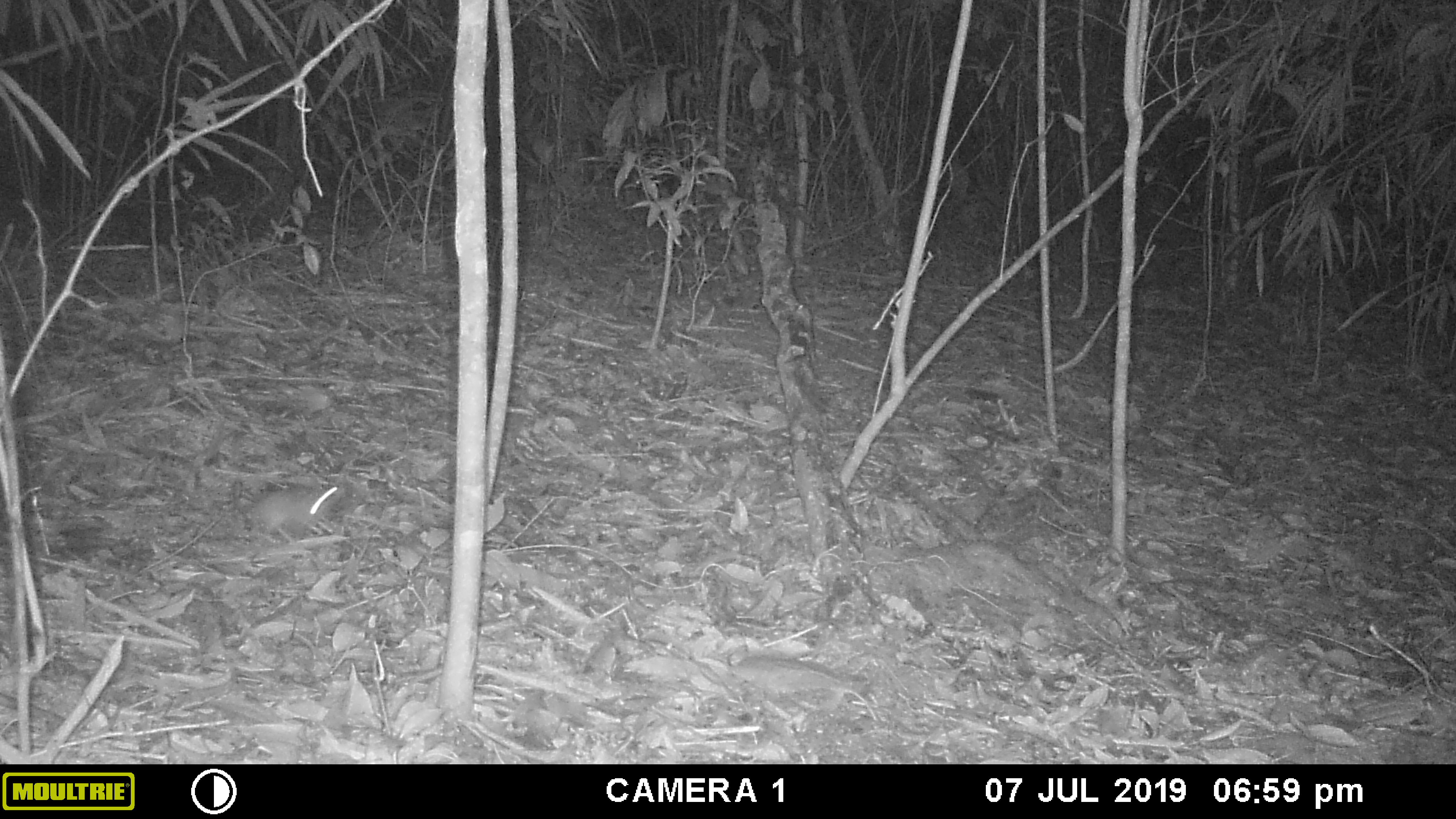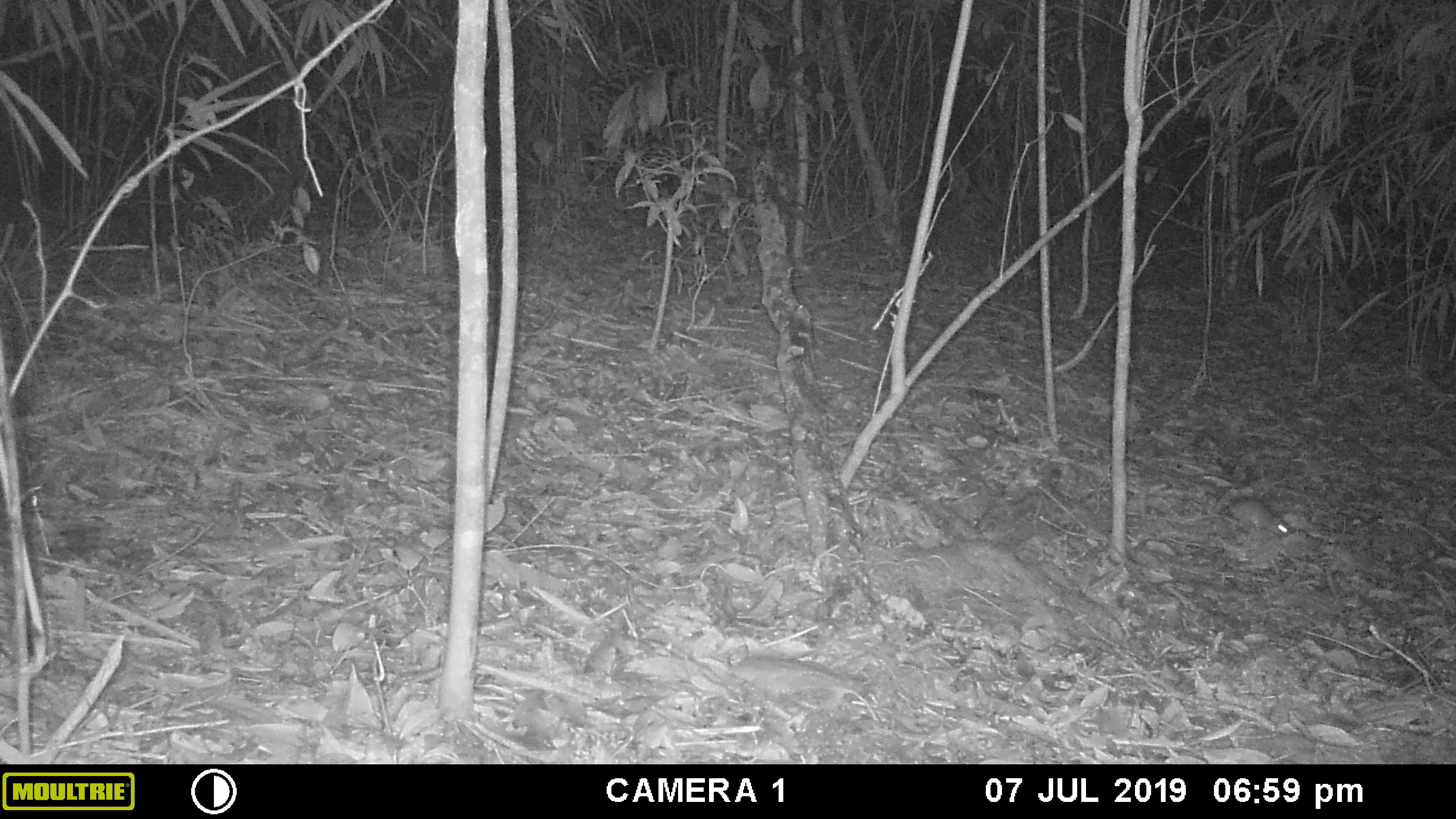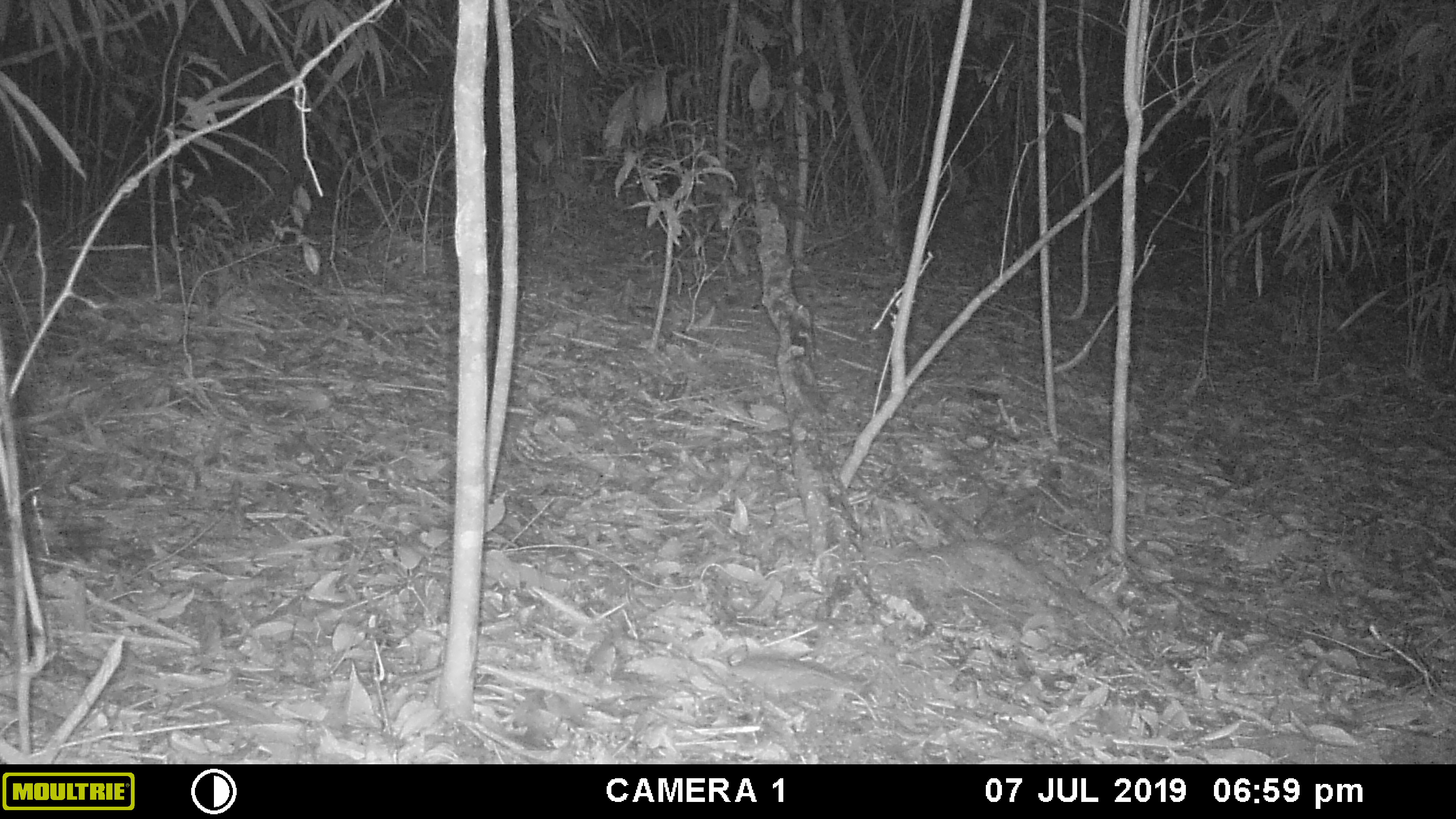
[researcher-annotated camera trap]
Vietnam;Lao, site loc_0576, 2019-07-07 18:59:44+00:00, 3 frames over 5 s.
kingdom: Animalia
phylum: Chordata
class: Mammalia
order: Rodentia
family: Muridae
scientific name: Muridae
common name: old-world mice and rats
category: unidentified murid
Unidentified murid (old-world mice and rats) (Muridae). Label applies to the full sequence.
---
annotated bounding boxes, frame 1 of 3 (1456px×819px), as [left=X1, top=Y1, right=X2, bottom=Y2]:
unidentified murid: [left=250, top=485, right=345, bottom=538]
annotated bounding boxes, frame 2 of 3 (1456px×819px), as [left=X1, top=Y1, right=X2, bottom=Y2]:
unidentified murid: [left=1228, top=498, right=1289, bottom=536]